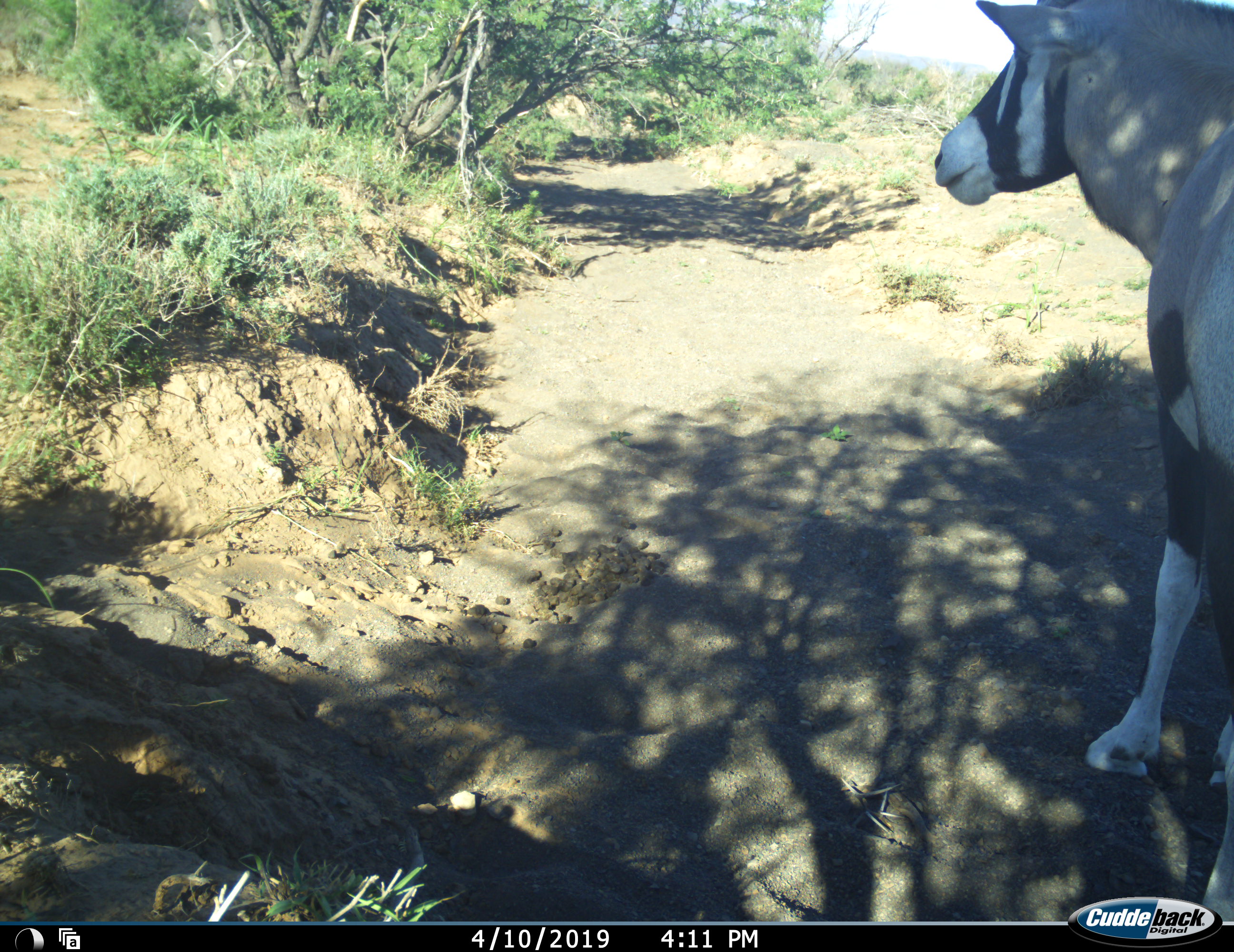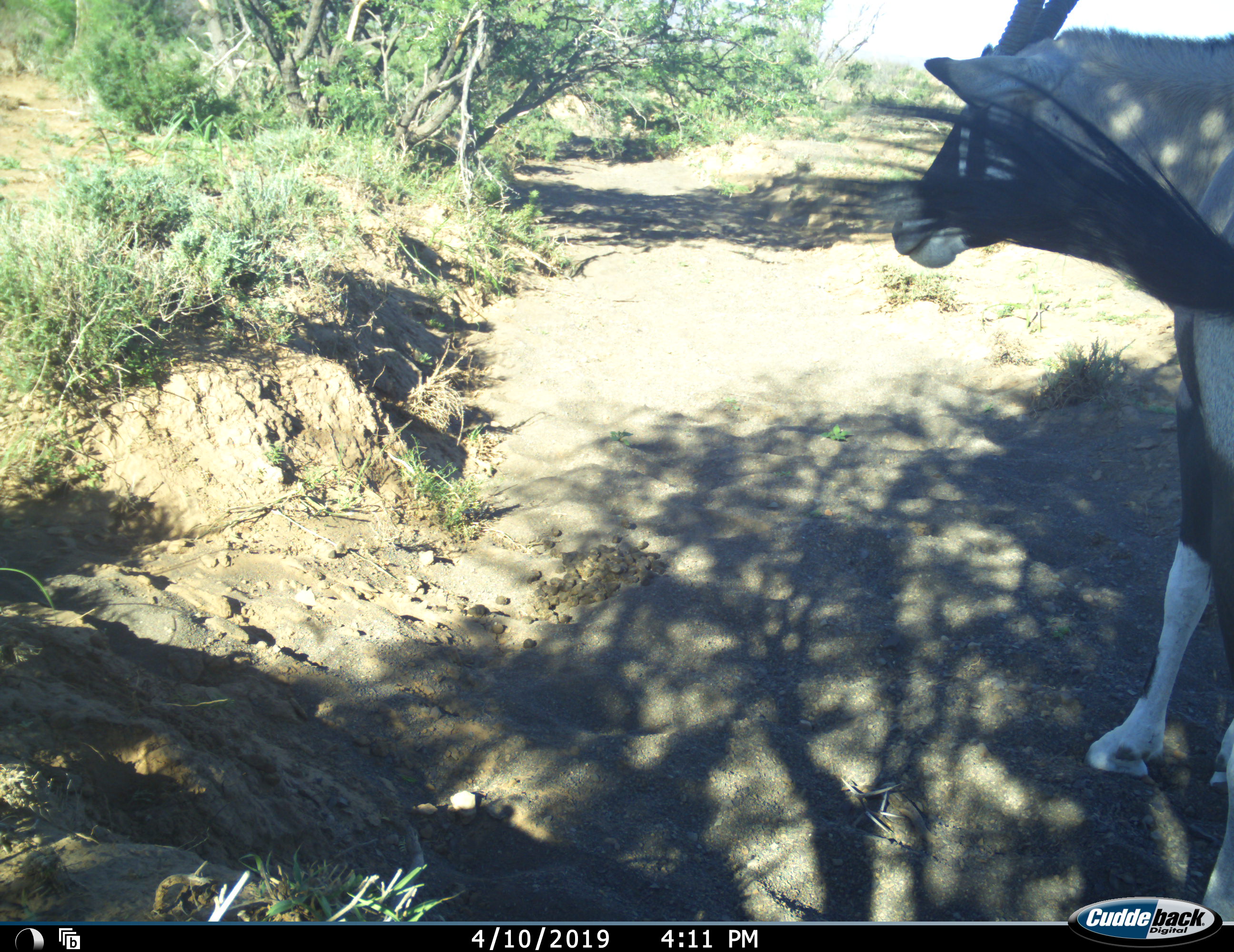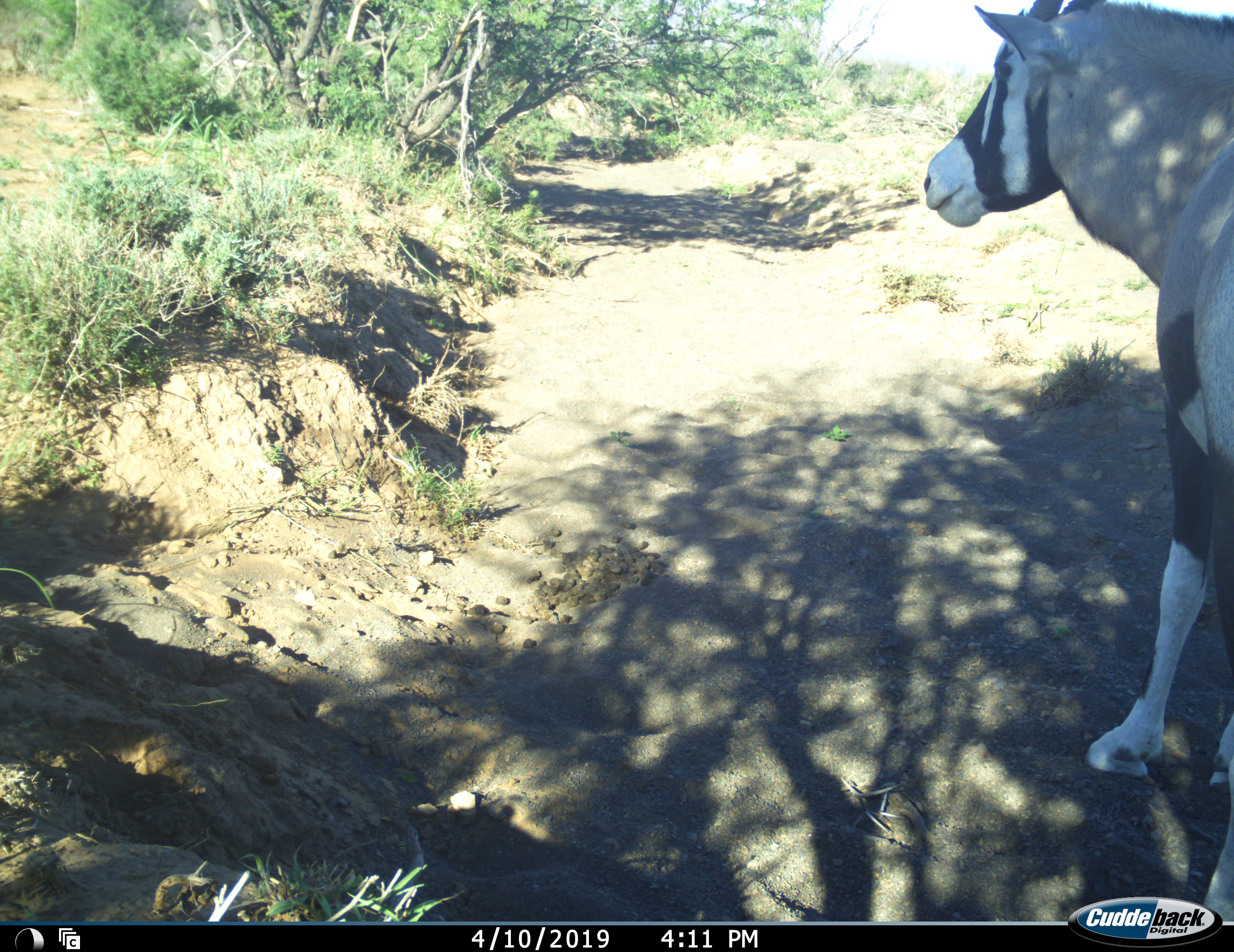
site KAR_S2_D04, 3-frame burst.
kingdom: Animalia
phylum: Chordata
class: Mammalia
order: Artiodactyla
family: Bovidae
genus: Oryx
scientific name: Oryx gazella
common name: gemsbok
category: oryx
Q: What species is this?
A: Oryx (gemsbok) (Oryx gazella).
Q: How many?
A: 1.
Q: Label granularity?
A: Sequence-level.